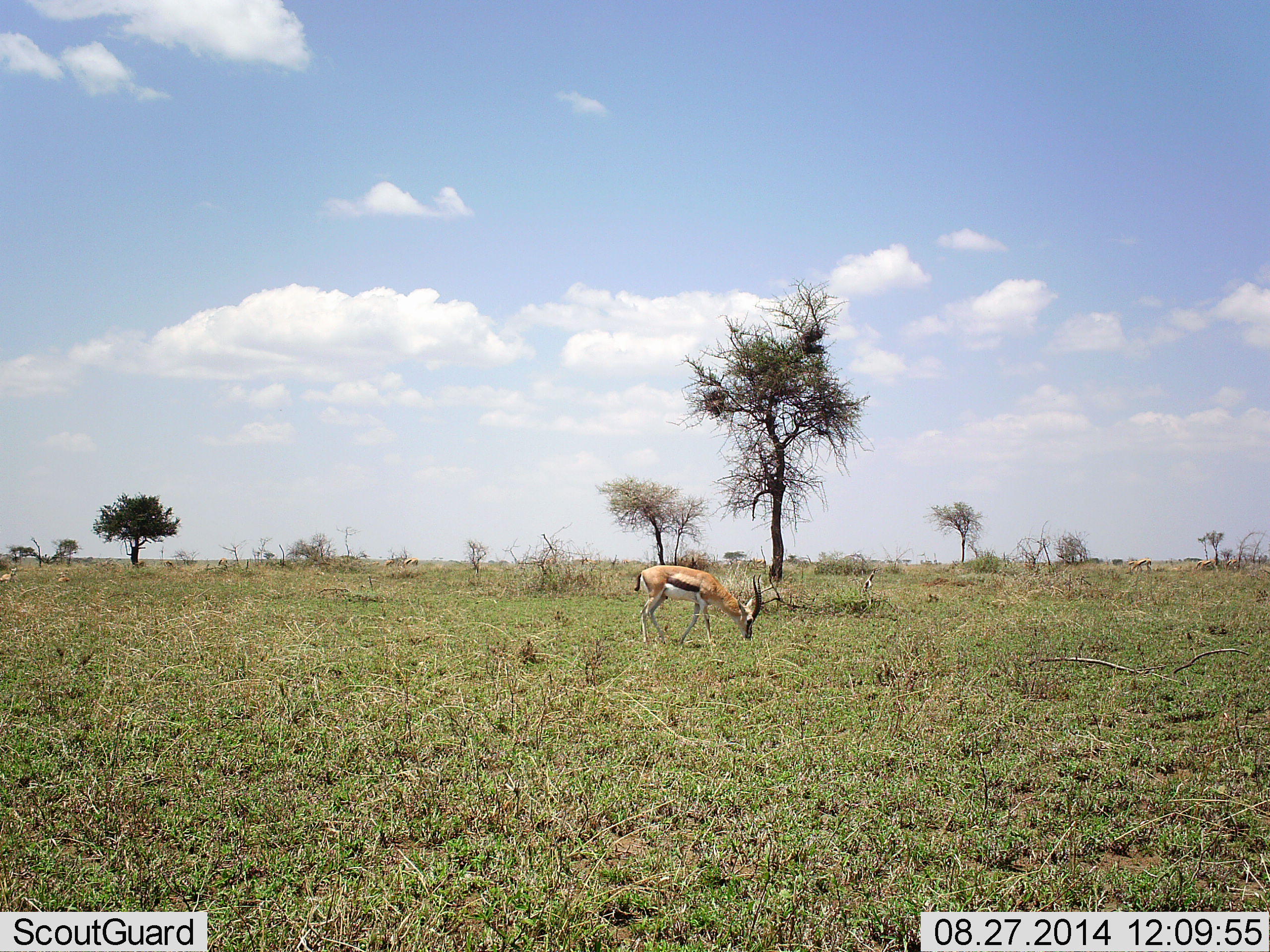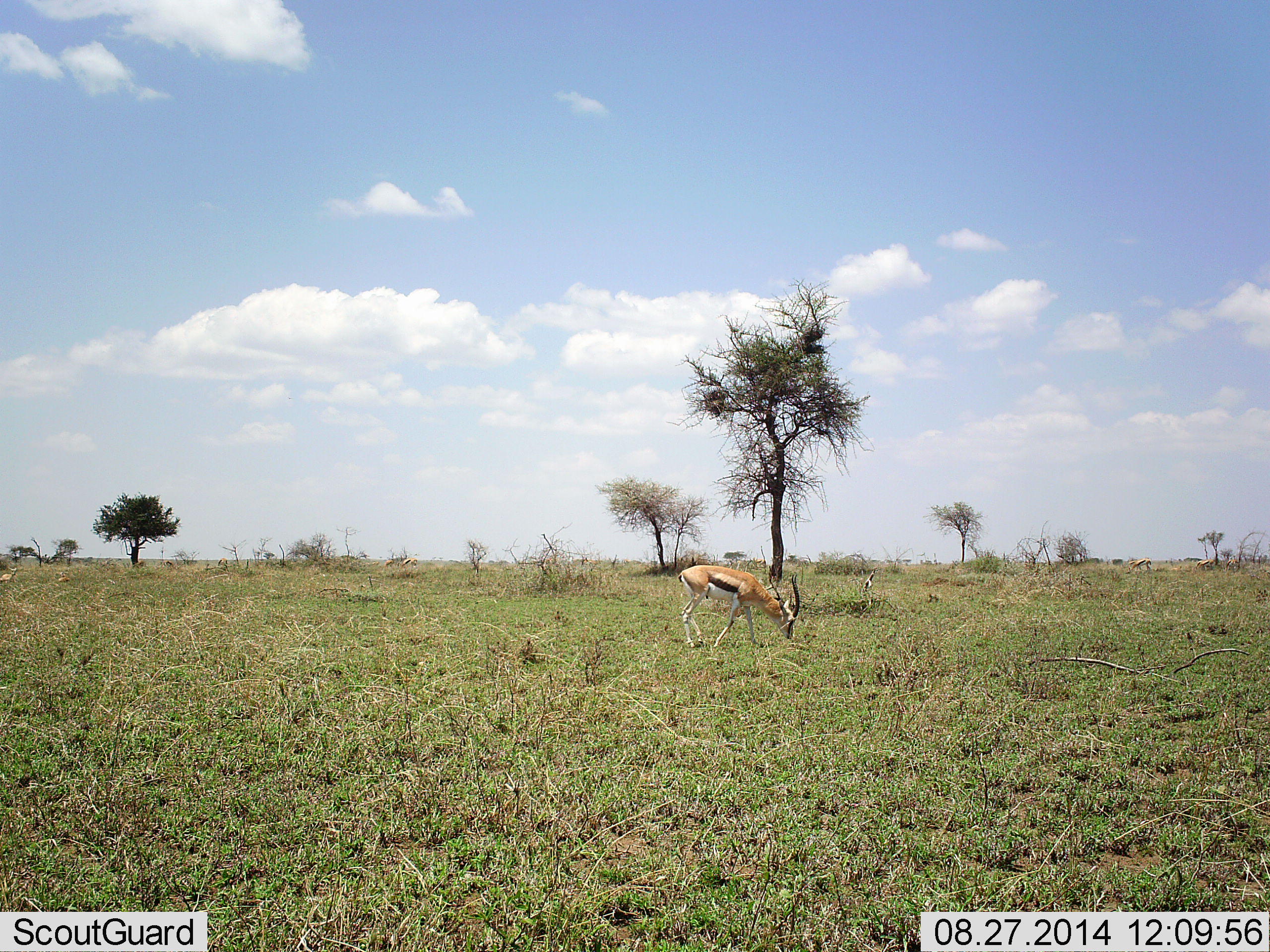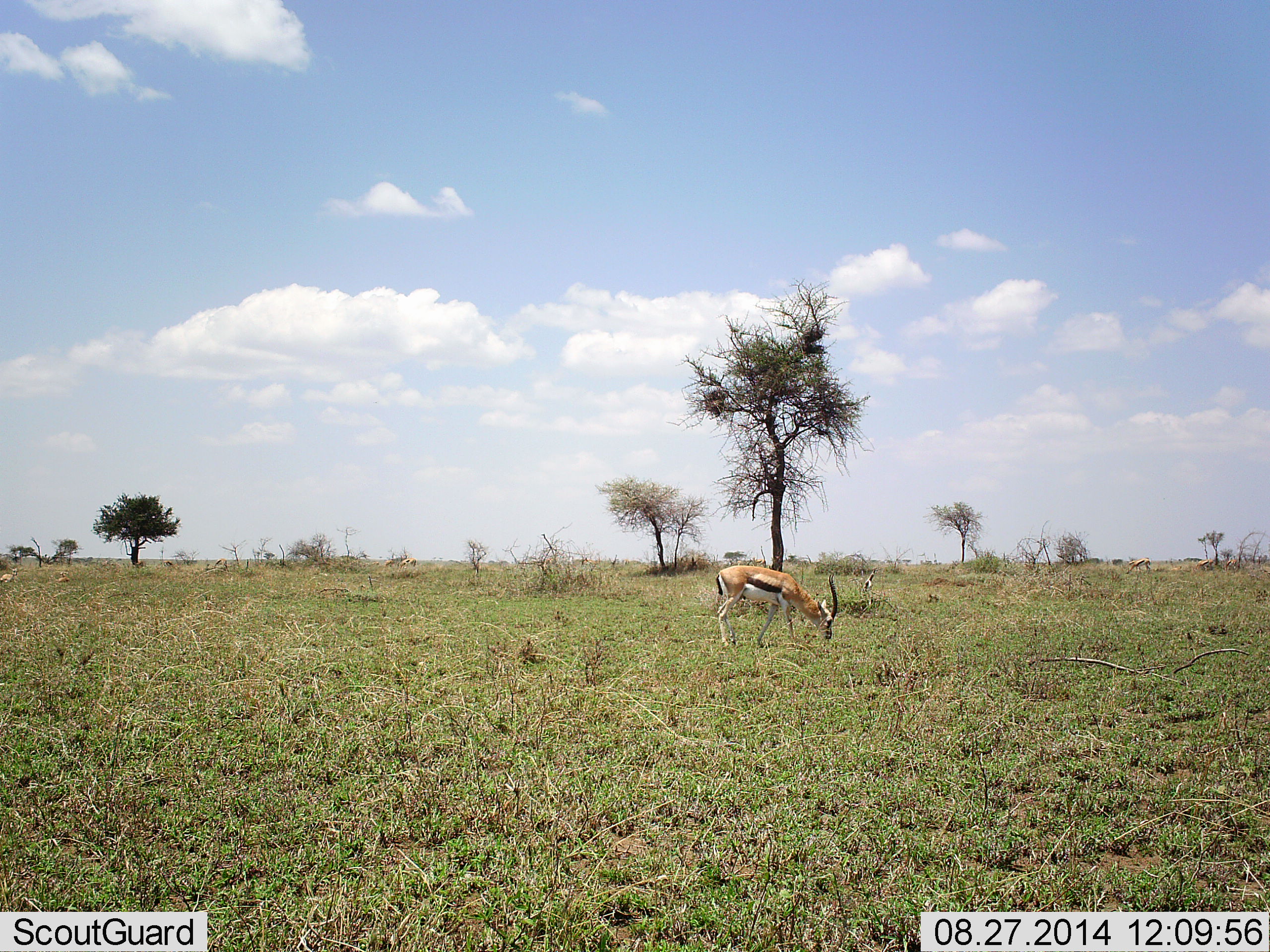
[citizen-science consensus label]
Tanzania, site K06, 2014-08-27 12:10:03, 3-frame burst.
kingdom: Animalia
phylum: Chordata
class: Mammalia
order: Artiodactyla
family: Bovidae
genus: Eudorcas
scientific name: Eudorcas thomsonii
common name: thomson's gazelle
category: gazellethomsons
Gazellethomsons (thomson's gazelle) (Eudorcas thomsonii), count 1. Behavior (volunteer vote fractions): standing 20%, resting 0%, moving 50%, interacting 0%. Young present (vote fraction): 0%. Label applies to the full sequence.